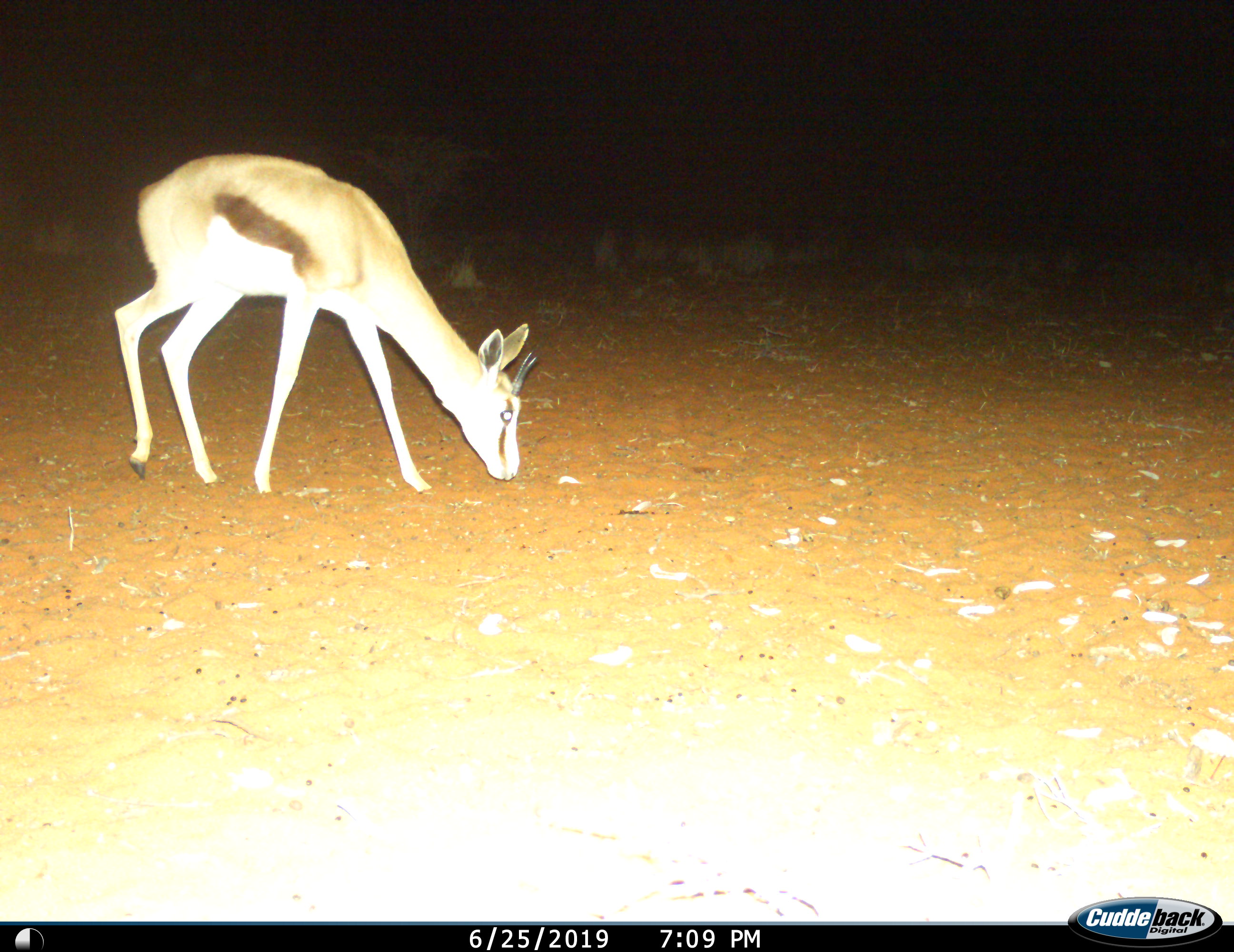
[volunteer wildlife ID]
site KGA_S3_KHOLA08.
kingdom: Animalia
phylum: Chordata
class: Mammalia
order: Artiodactyla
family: Bovidae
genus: Antidorcas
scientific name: Antidorcas marsupialis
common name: springbok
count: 1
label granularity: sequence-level